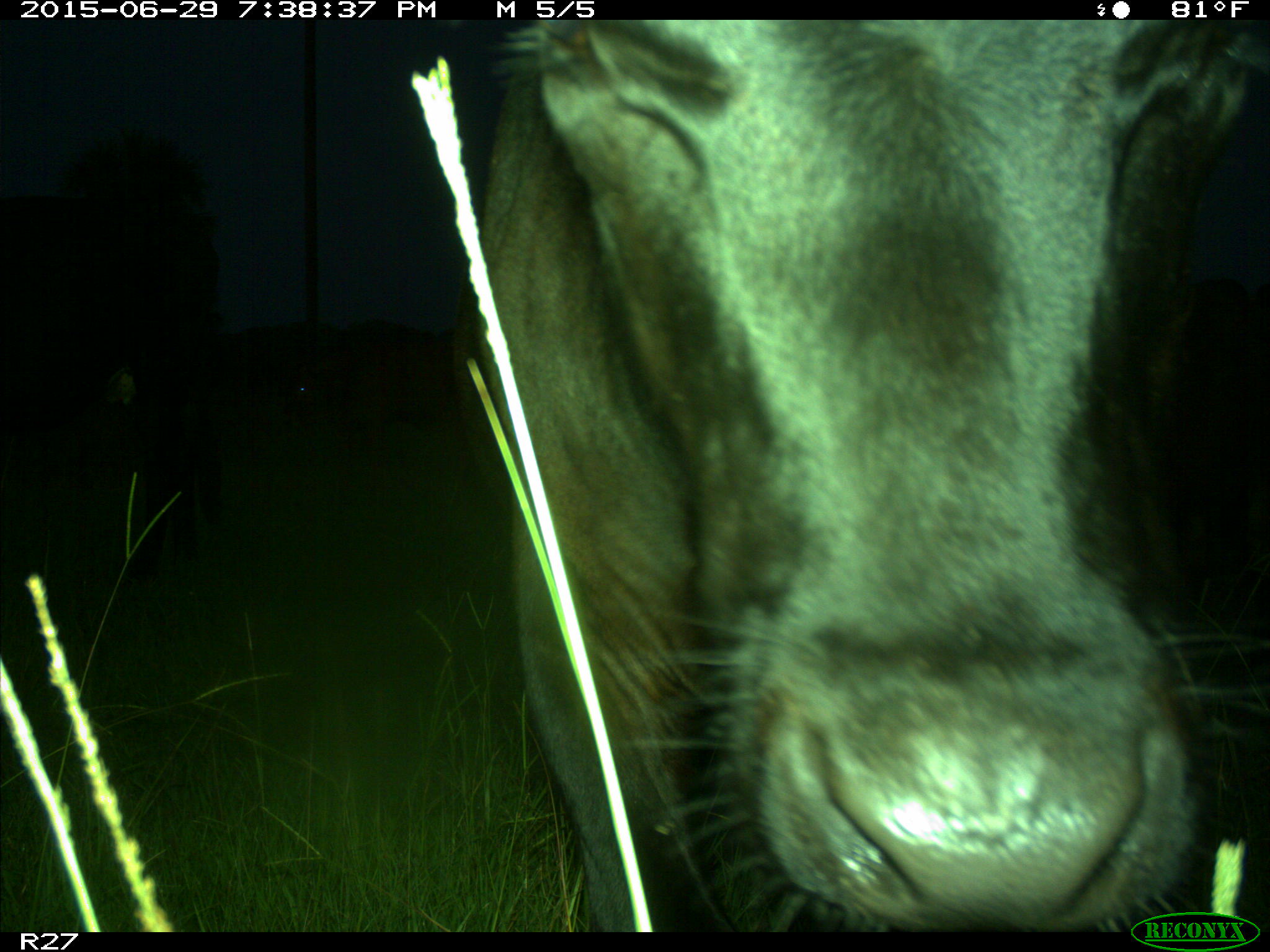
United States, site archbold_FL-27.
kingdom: Animalia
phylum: Chordata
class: Mammalia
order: Artiodactyla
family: Bovidae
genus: Bos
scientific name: Bos taurus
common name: domestic cow